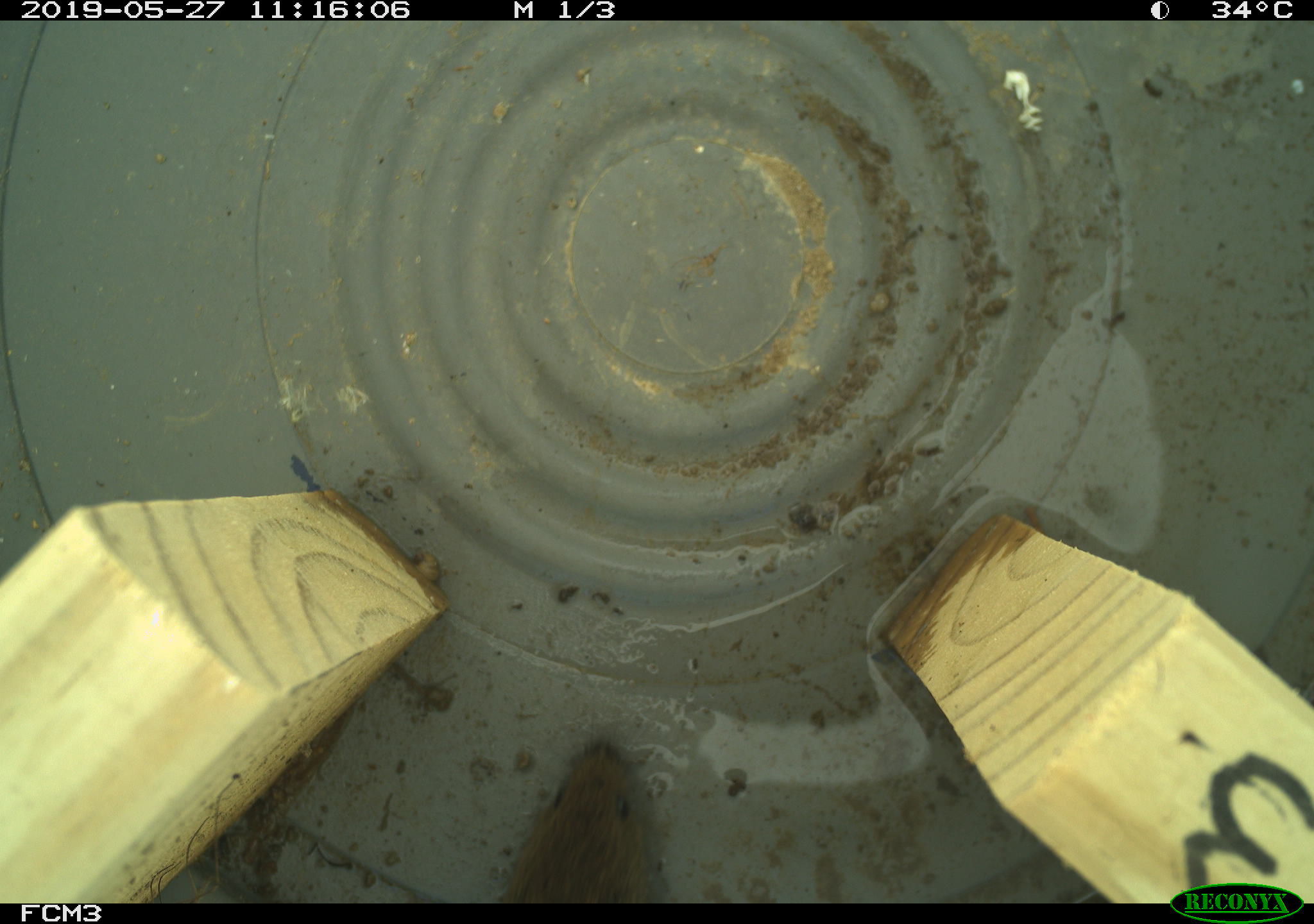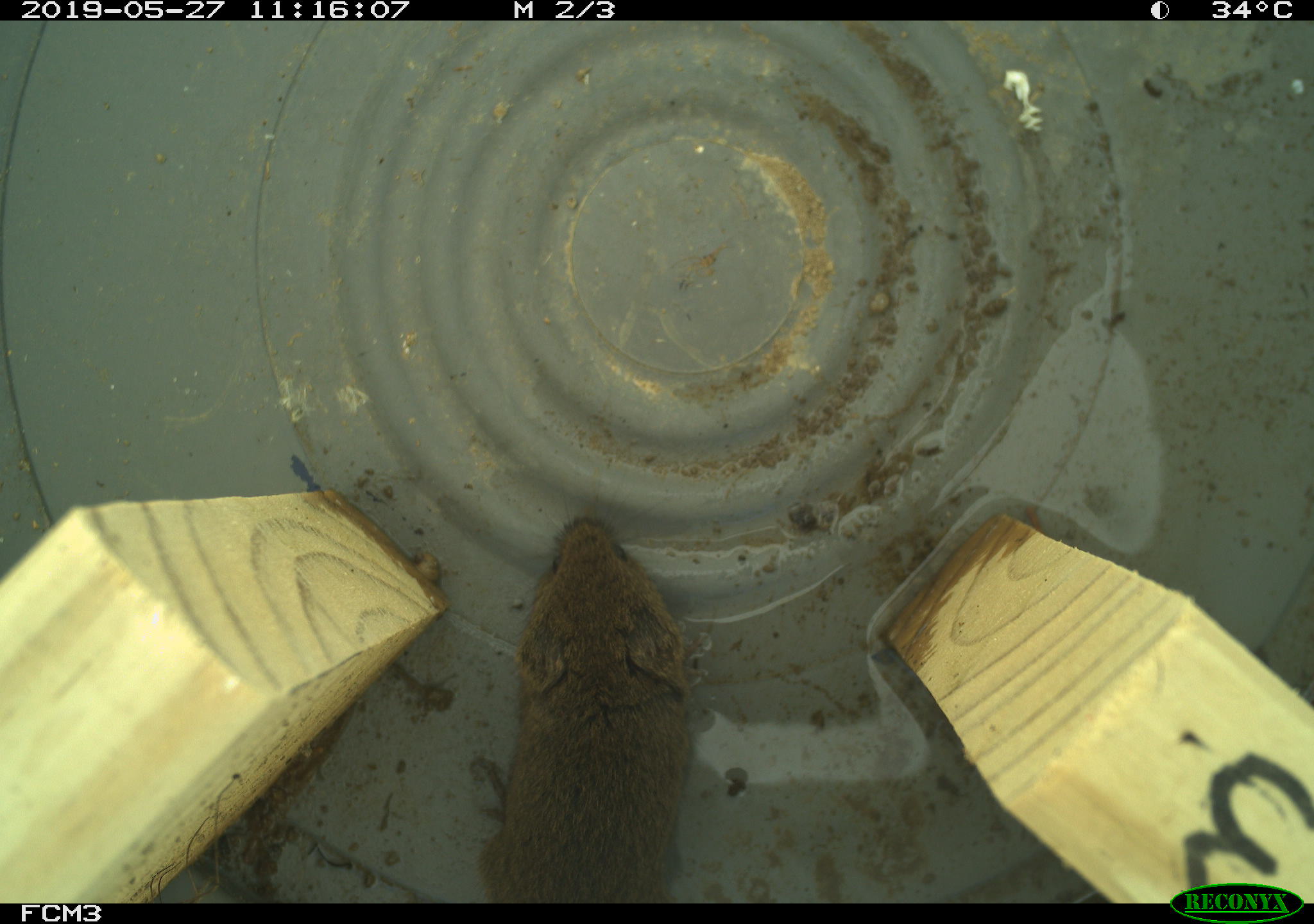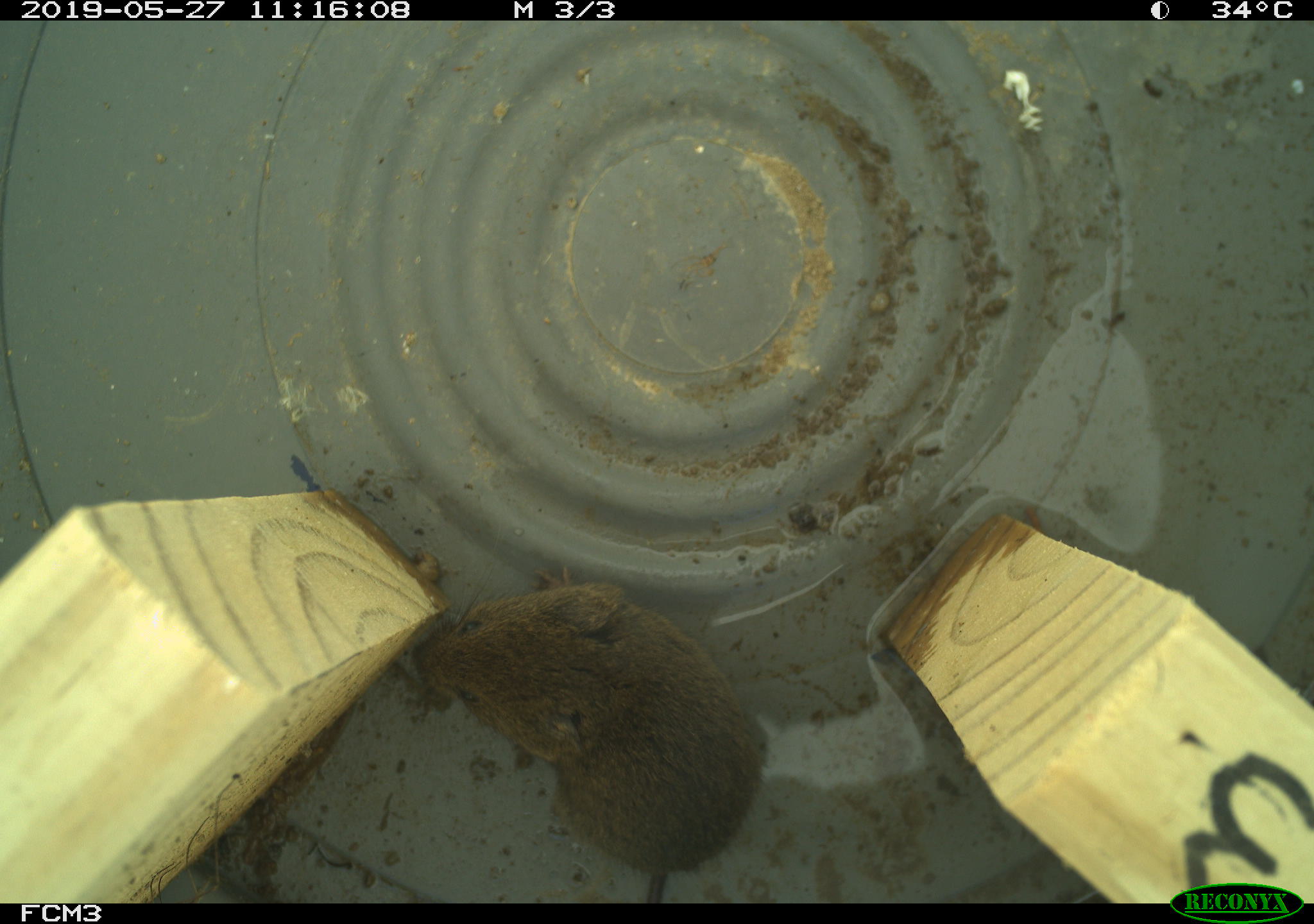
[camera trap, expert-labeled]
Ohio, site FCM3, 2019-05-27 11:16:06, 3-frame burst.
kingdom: Animalia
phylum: Chordata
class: Mammalia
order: Rodentia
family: Cricetidae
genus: Microtus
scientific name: Microtus pennsylvanicus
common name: meadow vole